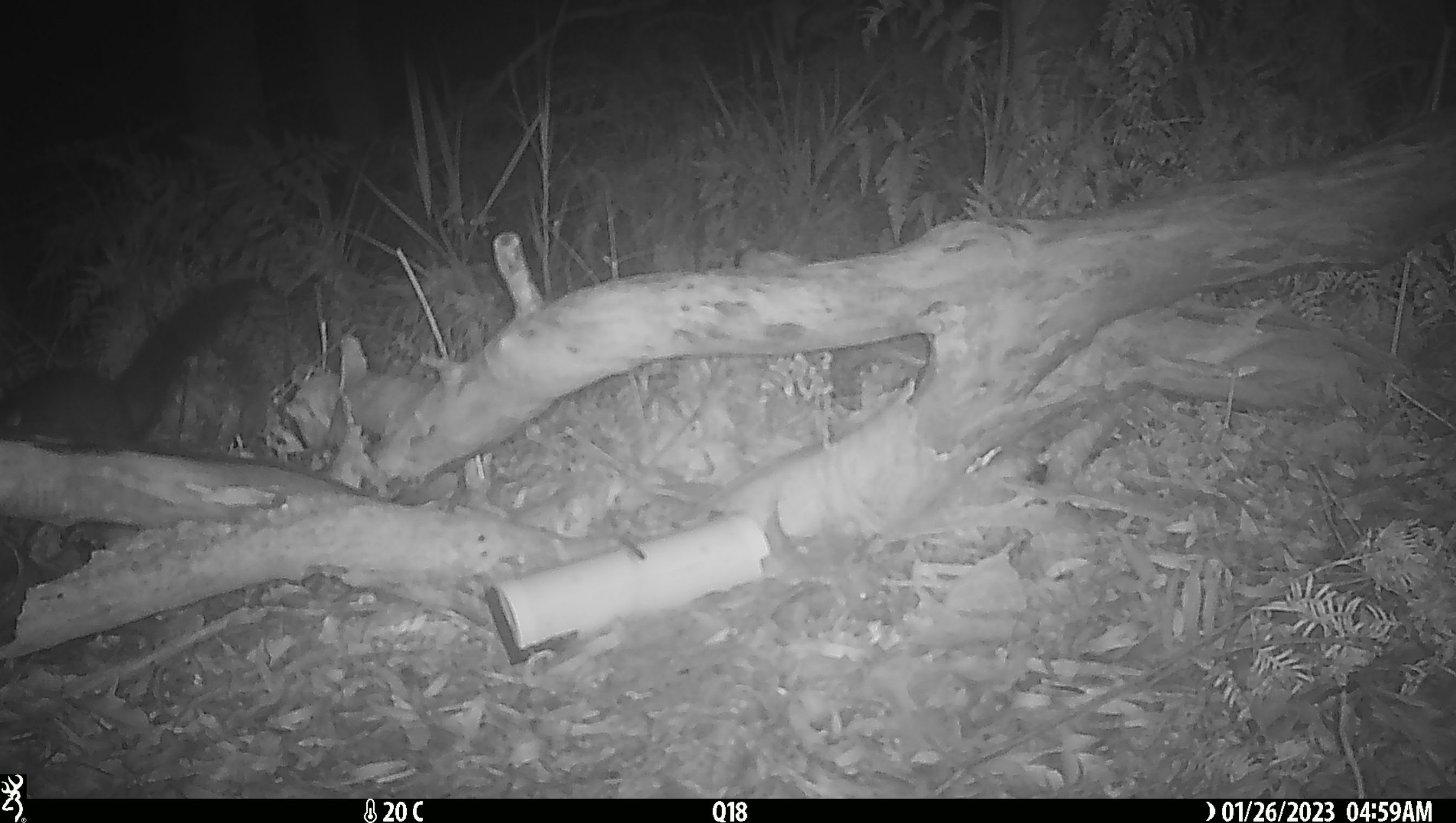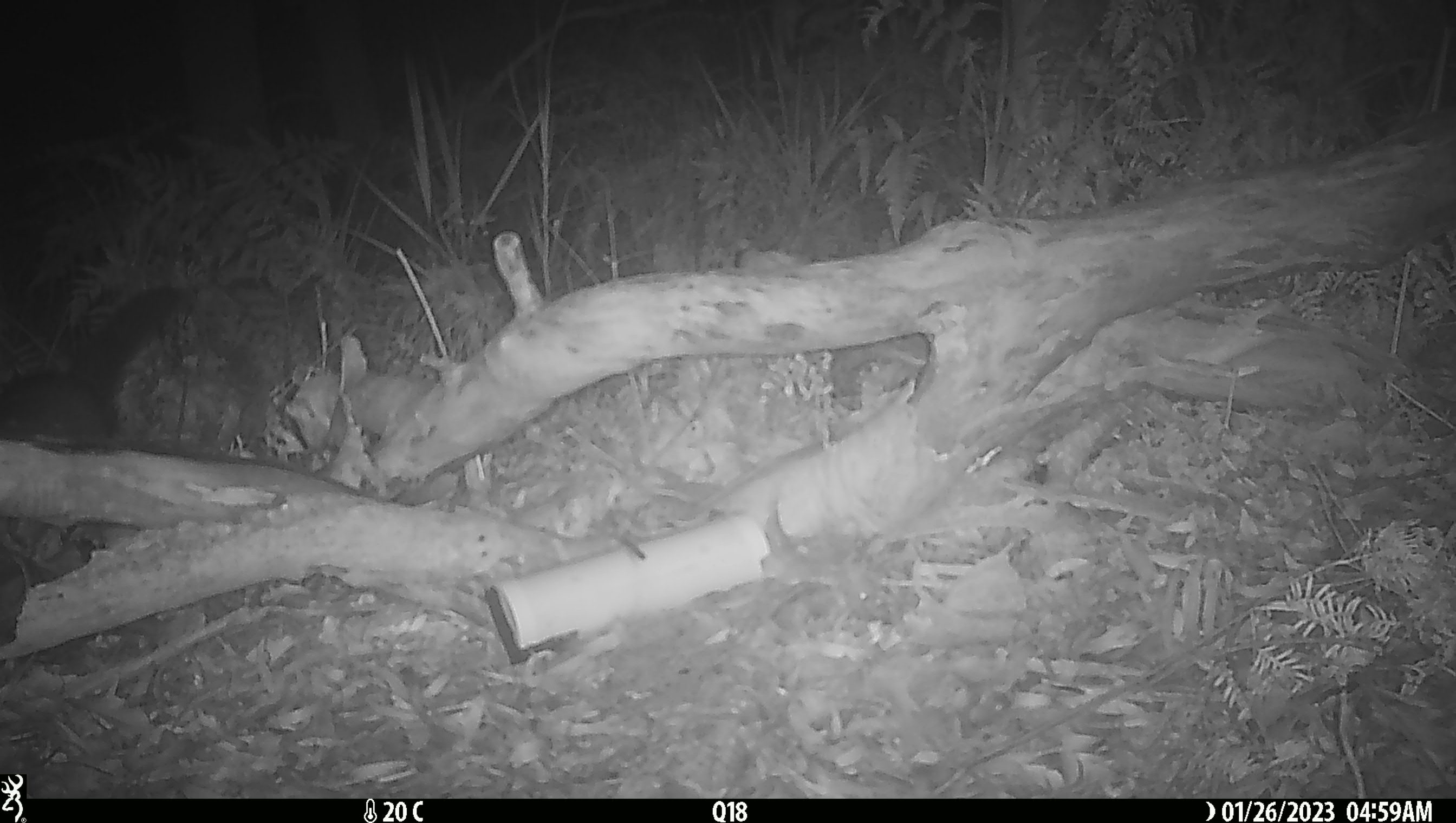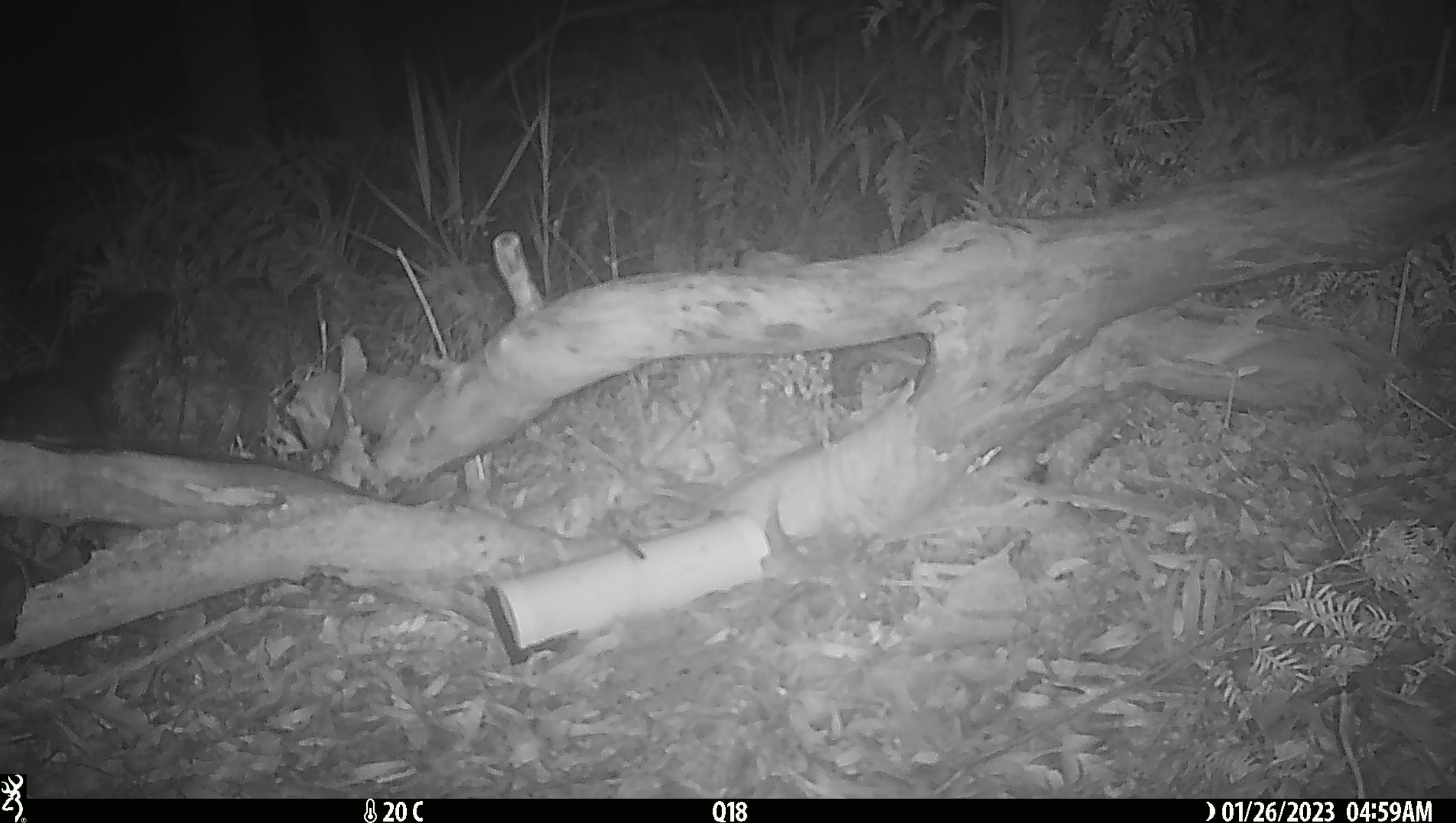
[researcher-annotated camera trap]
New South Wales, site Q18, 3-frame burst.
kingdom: Animalia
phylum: Chordata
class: Mammalia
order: Diprotodontia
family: Phalangeridae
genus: Trichosurus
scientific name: Trichosurus vulpecula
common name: common brushtail possum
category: possum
Possum (common brushtail possum) (Trichosurus vulpecula).